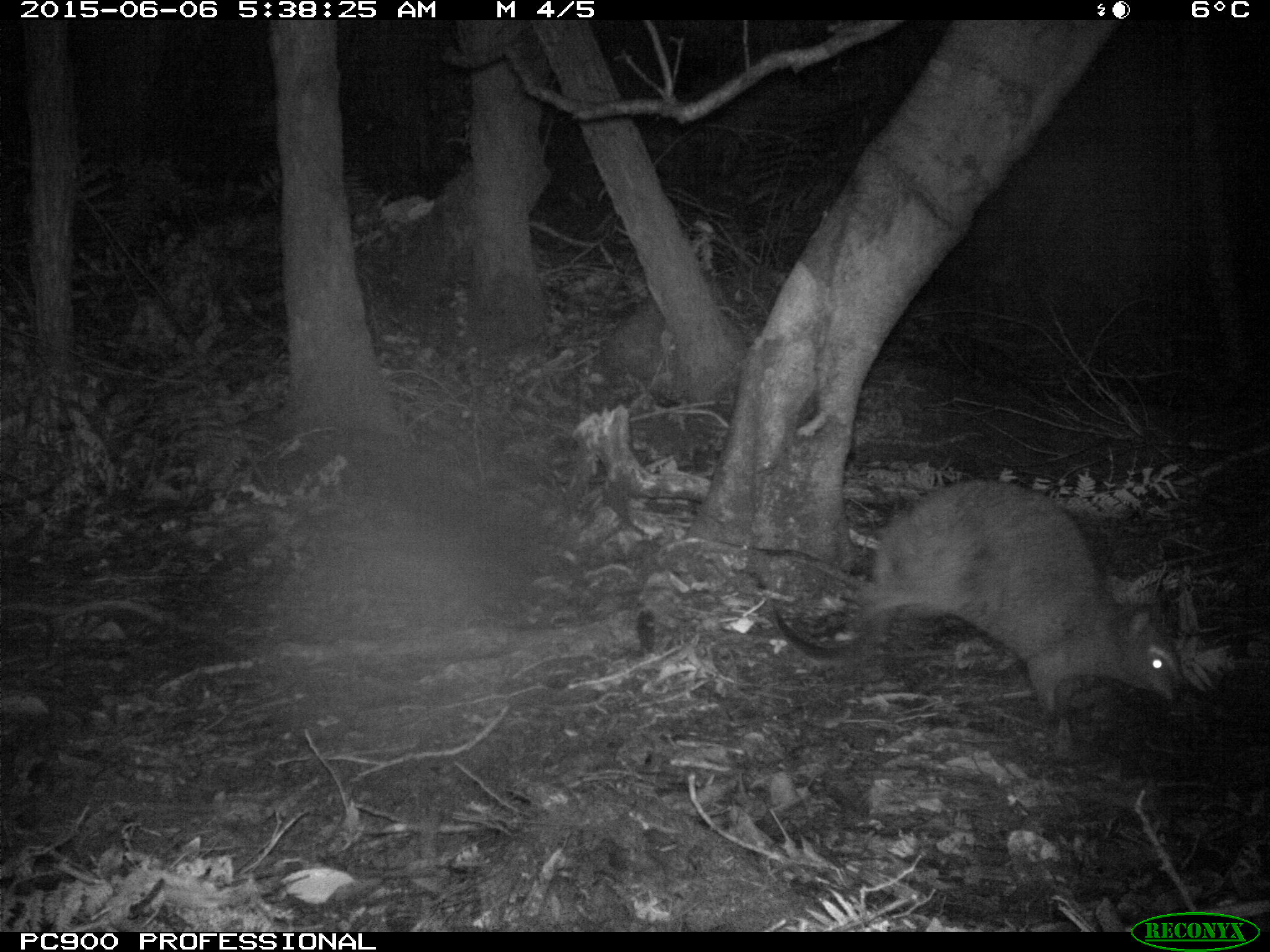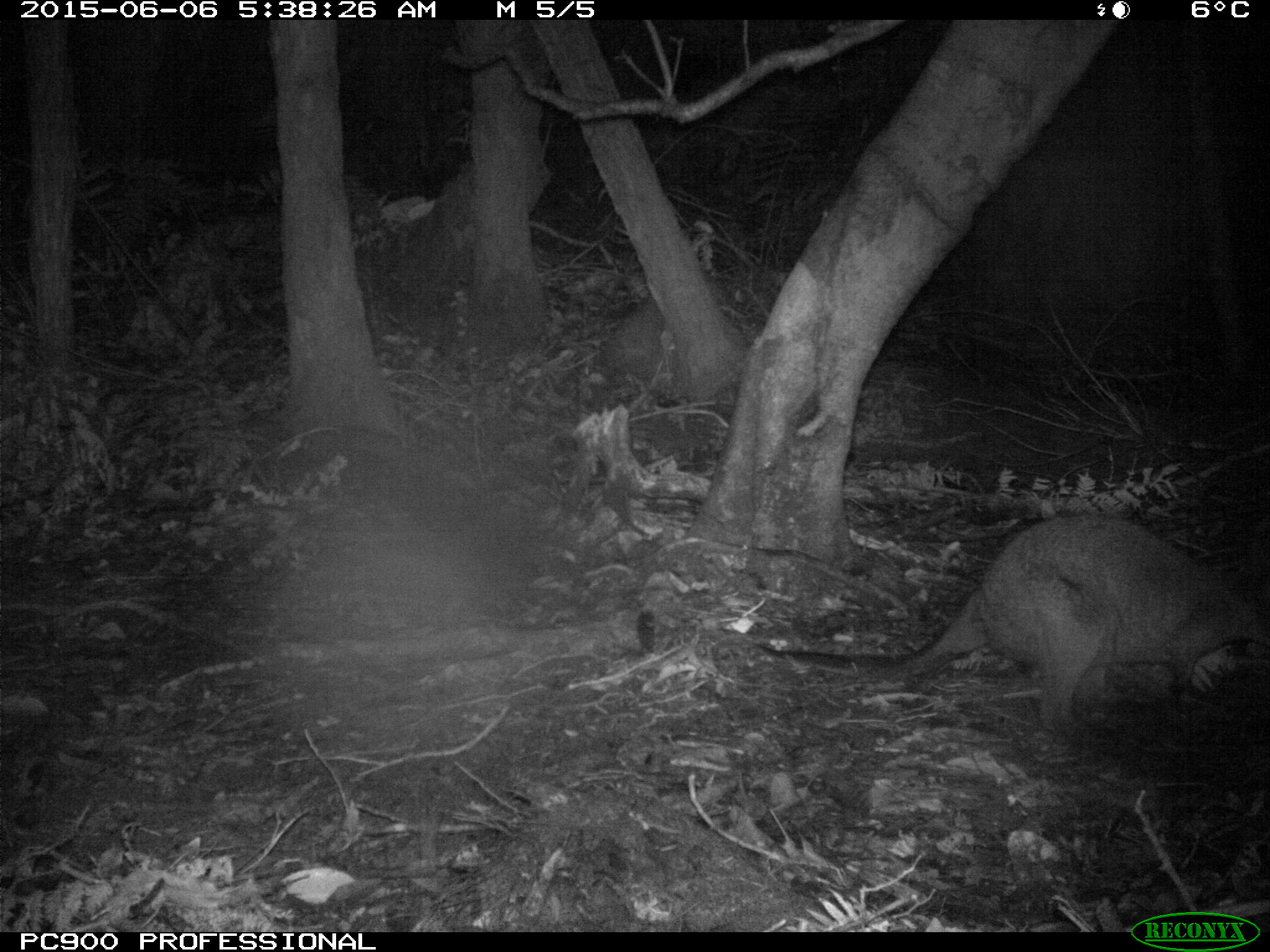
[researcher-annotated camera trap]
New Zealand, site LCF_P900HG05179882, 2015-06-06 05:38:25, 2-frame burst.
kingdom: Animalia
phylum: Chordata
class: Mammalia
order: Diprotodontia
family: Macropodidae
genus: Notamacropus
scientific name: Notamacropus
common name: wallaby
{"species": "wallaby (Notamacropus)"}